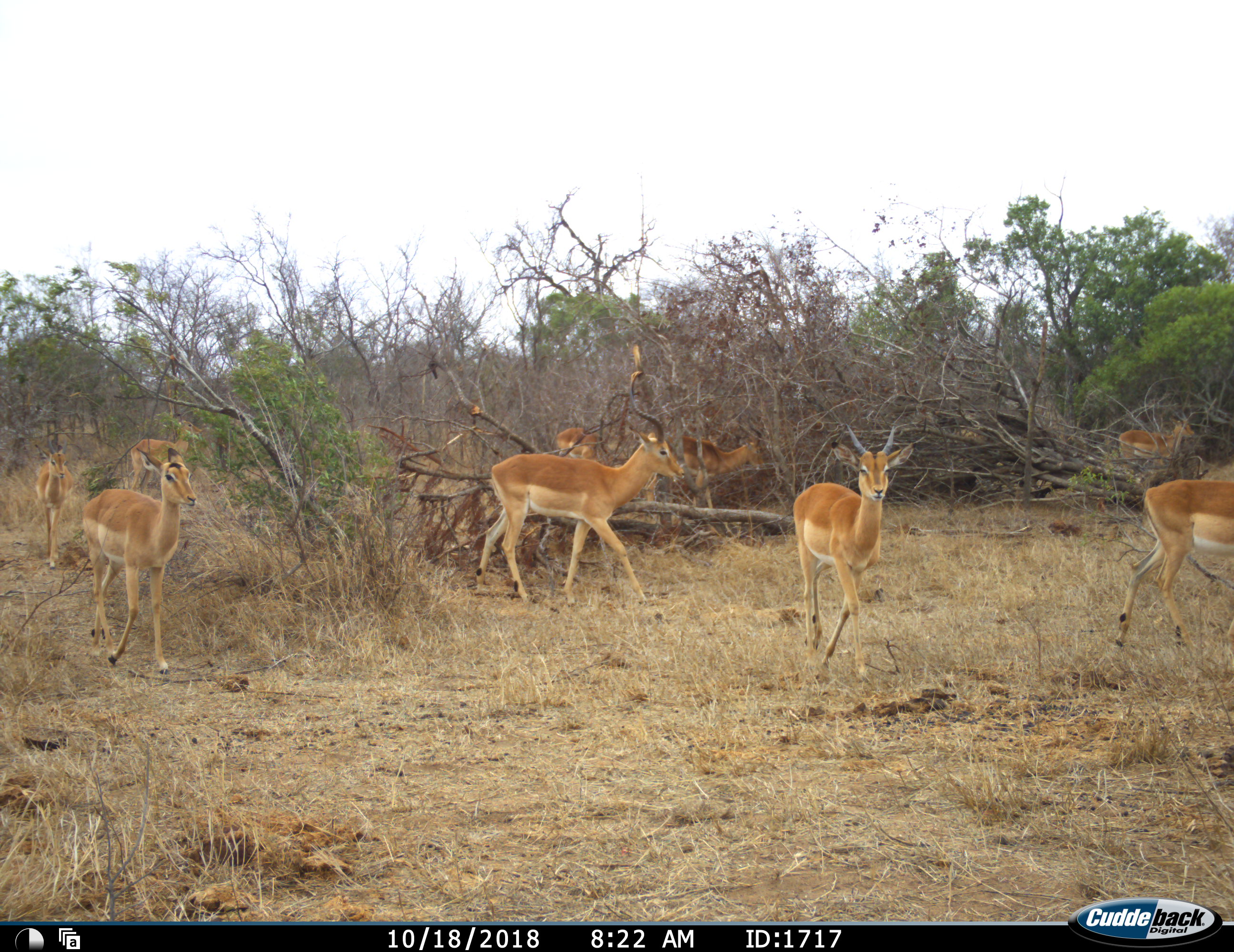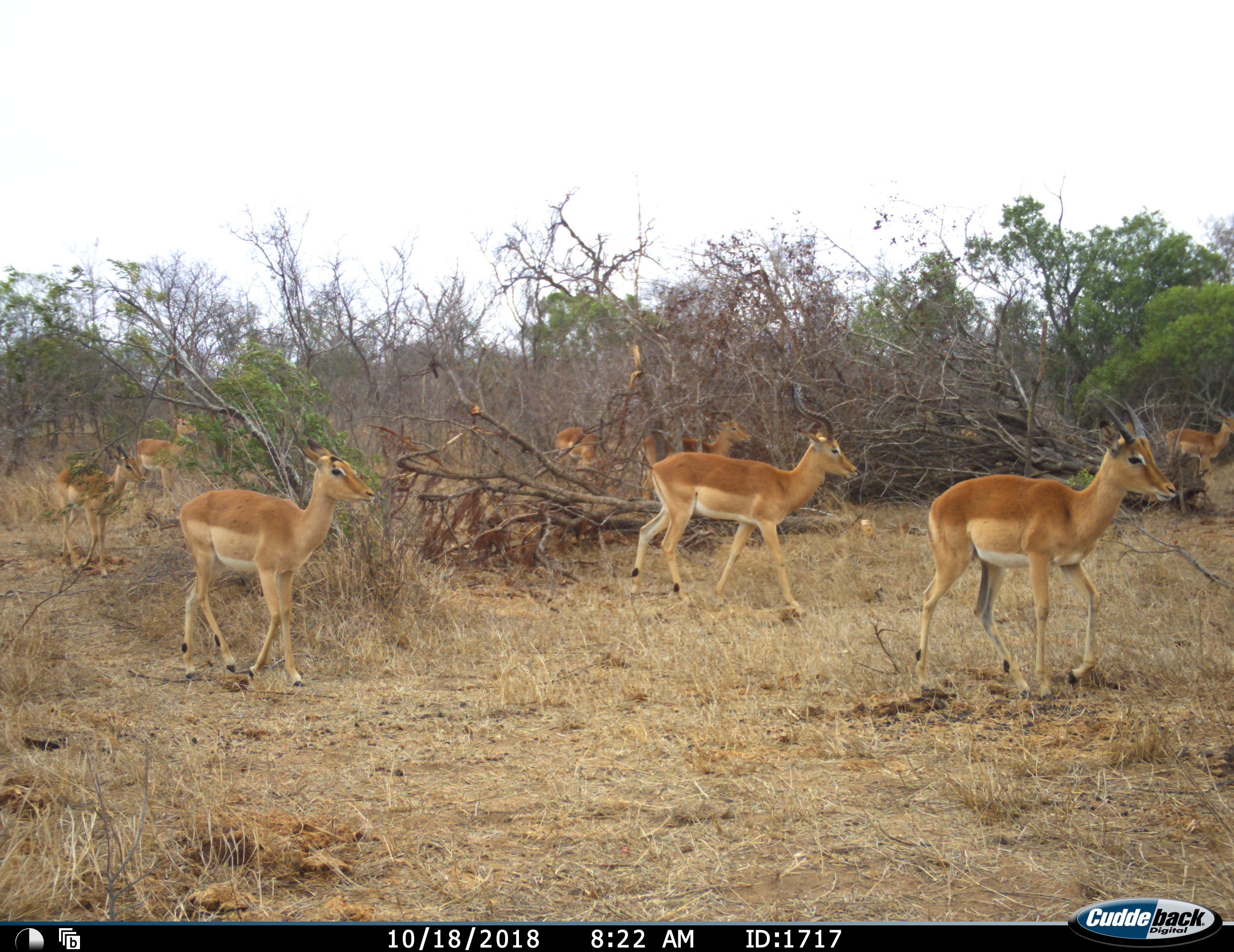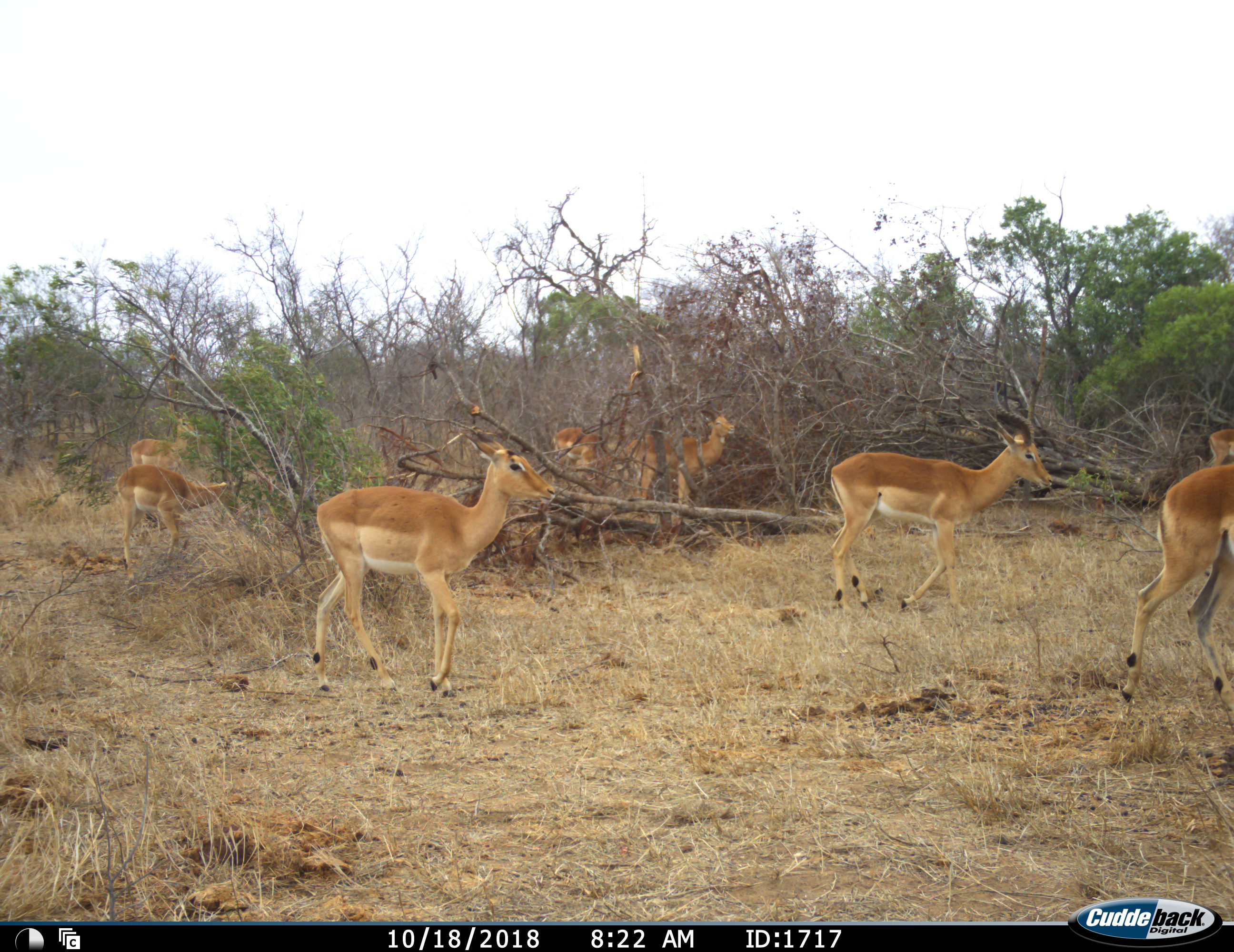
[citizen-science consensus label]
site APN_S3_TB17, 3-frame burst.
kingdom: Animalia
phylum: Chordata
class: Mammalia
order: Artiodactyla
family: Bovidae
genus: Aepyceros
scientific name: Aepyceros melampus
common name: impala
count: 9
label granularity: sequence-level